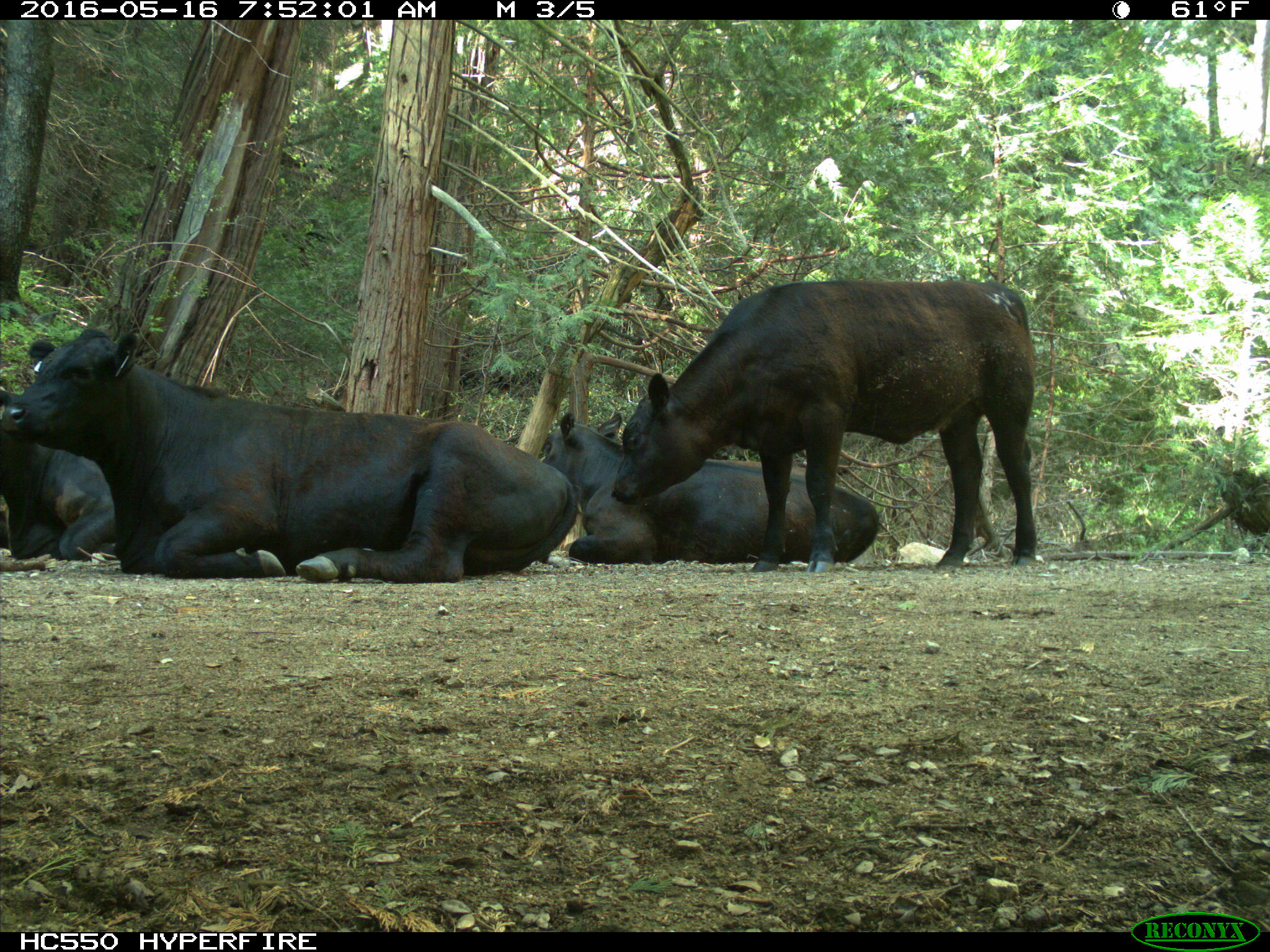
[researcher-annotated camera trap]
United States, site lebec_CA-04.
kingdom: Animalia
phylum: Chordata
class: Mammalia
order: Artiodactyla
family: Bovidae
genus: Bos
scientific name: Bos taurus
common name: domestic cow